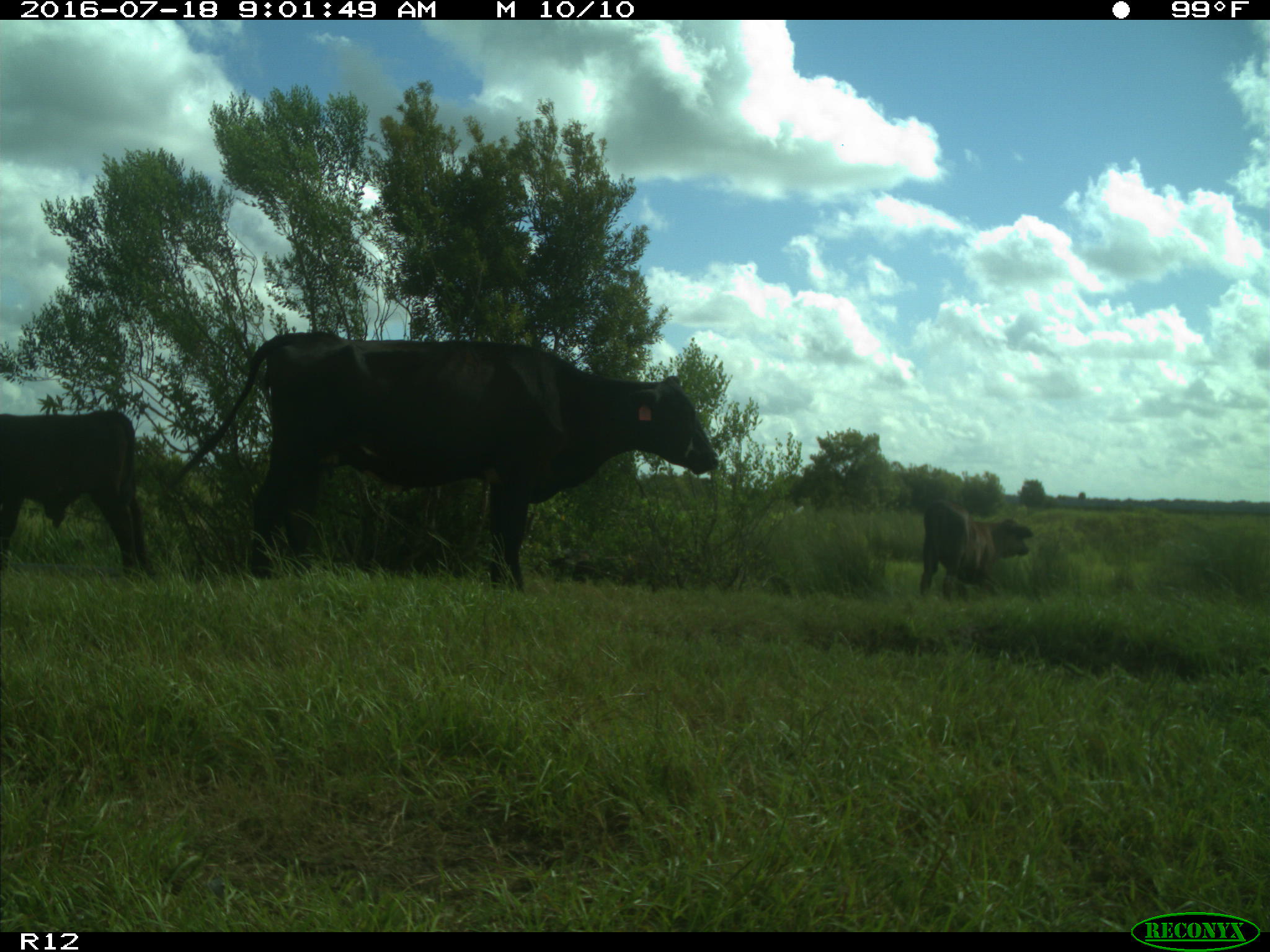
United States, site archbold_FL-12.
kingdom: Animalia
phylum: Chordata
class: Mammalia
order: Artiodactyla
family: Bovidae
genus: Bos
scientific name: Bos taurus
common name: domestic cow